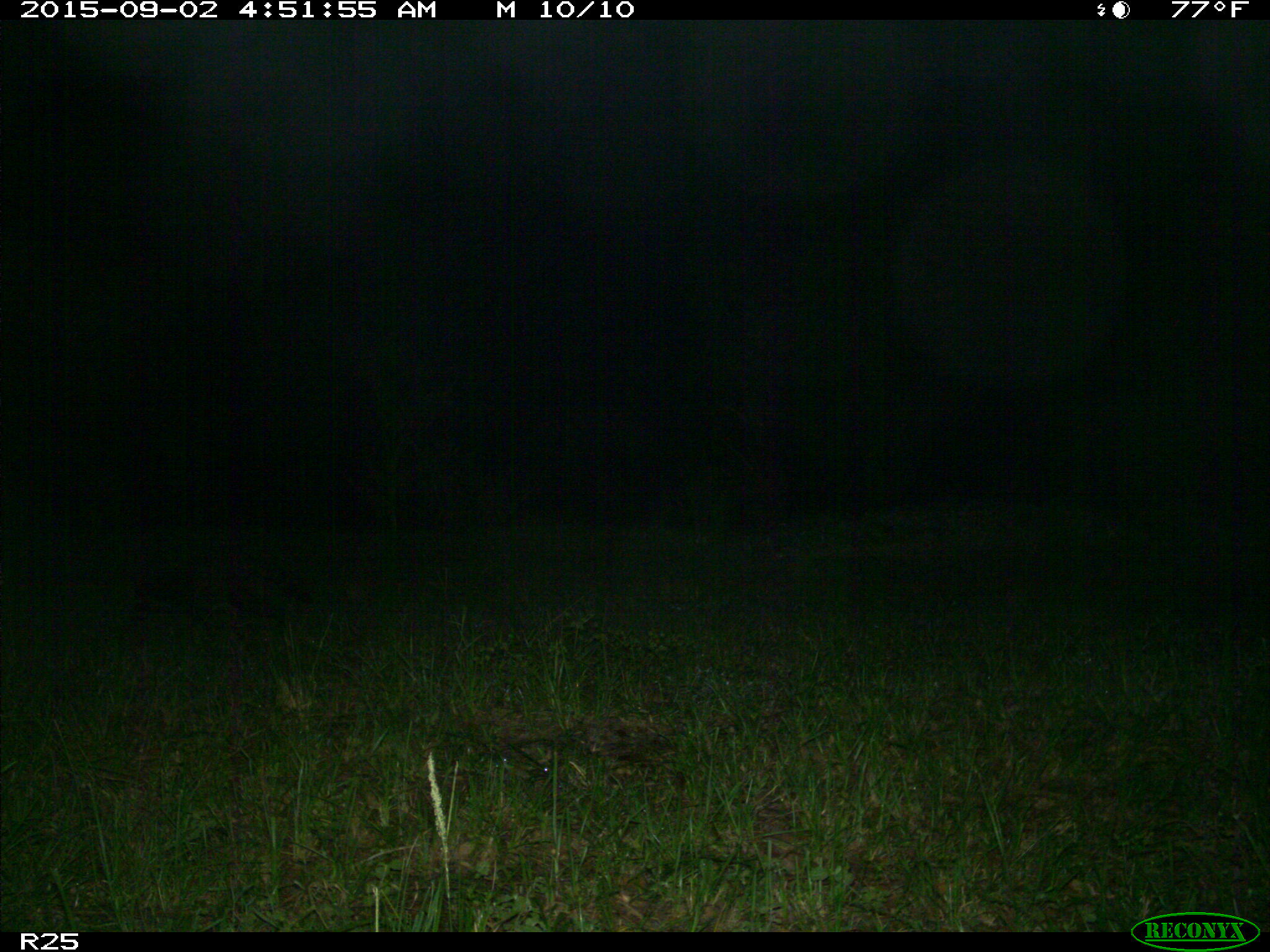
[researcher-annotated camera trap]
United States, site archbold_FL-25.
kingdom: Animalia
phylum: Chordata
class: Mammalia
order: Carnivora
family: Procyonidae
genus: Procyon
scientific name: Procyon lotor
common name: common raccoon